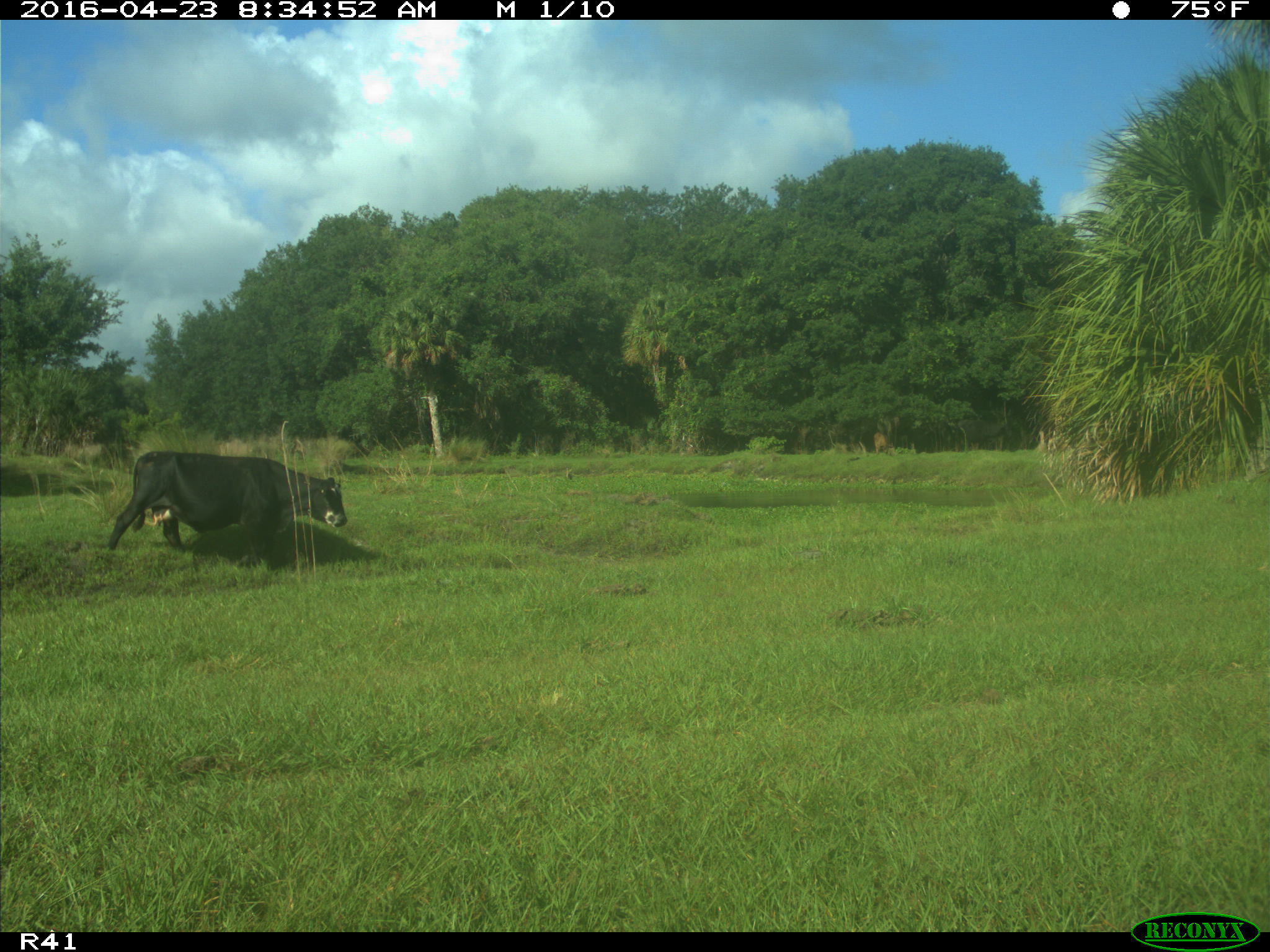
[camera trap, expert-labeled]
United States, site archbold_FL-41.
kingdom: Animalia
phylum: Chordata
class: Mammalia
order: Artiodactyla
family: Bovidae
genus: Bos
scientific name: Bos taurus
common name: domestic cow